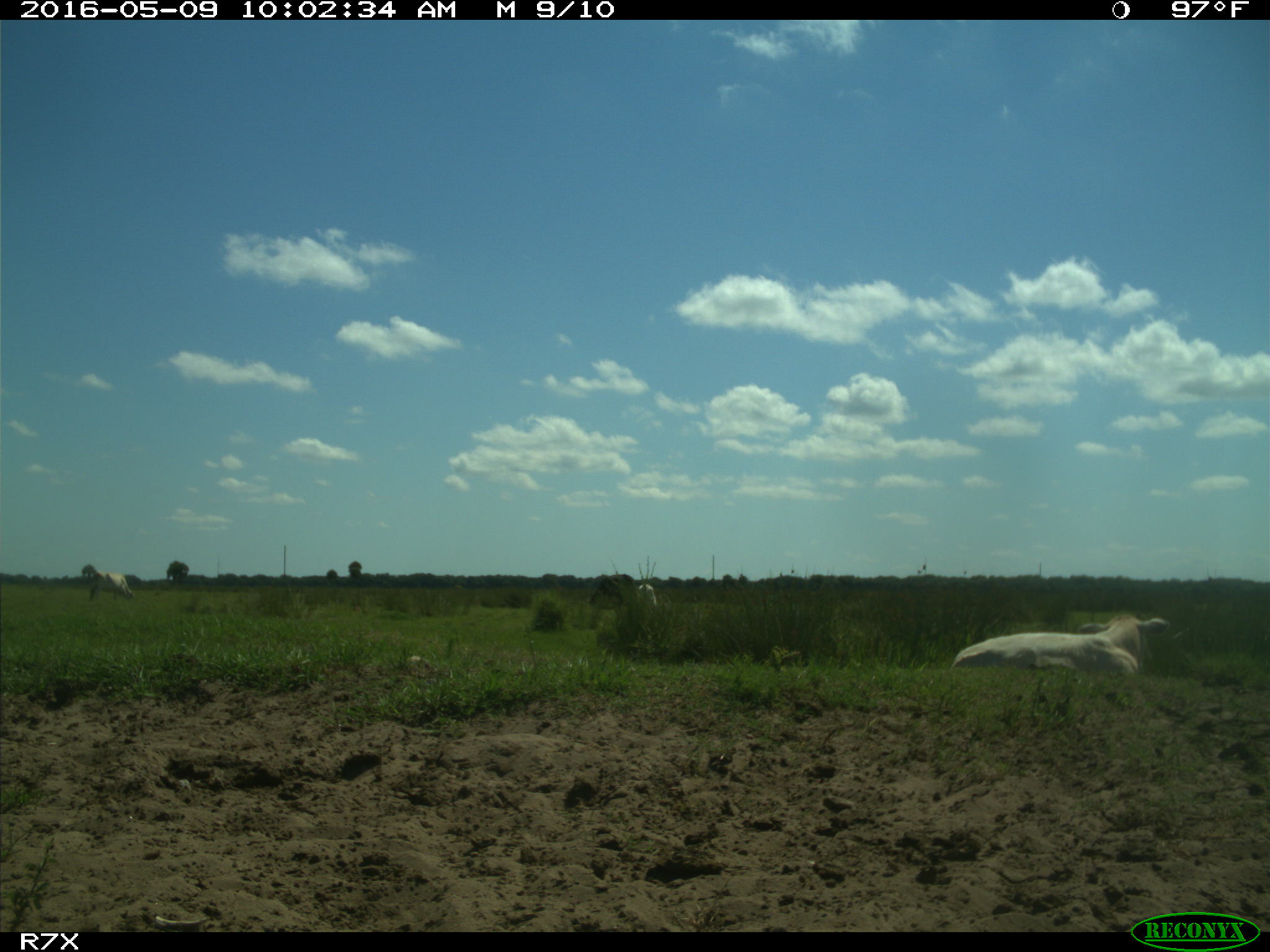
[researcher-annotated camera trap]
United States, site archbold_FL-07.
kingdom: Animalia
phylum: Chordata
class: Mammalia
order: Artiodactyla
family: Bovidae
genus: Bos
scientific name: Bos taurus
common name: domestic cow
Bos taurus (domestic cow).